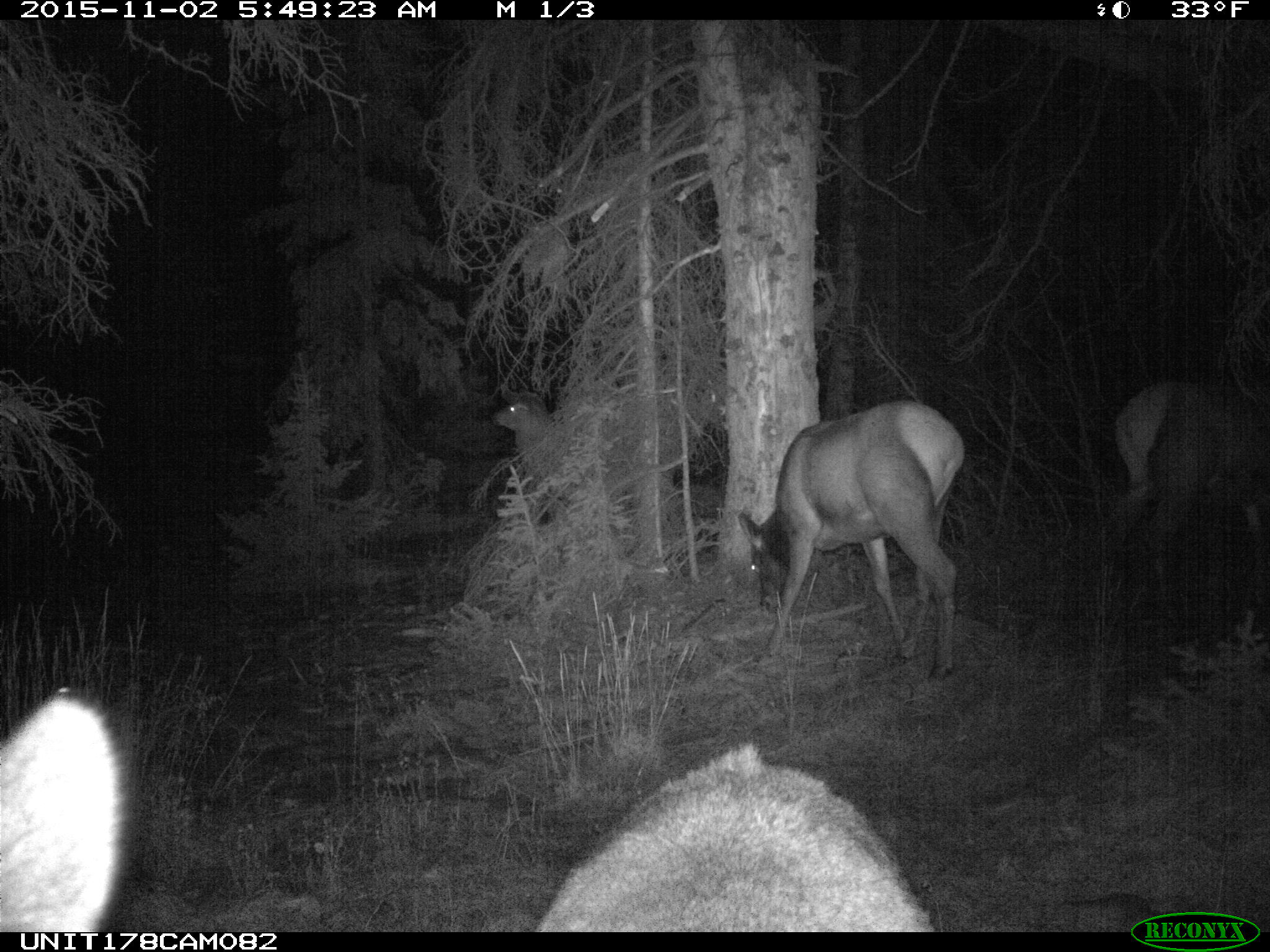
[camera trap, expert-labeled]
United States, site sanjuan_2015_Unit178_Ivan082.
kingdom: Animalia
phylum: Chordata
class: Mammalia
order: Artiodactyla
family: Cervidae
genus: Cervus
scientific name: Cervus elaphus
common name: red deer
Cervus elaphus (red deer).